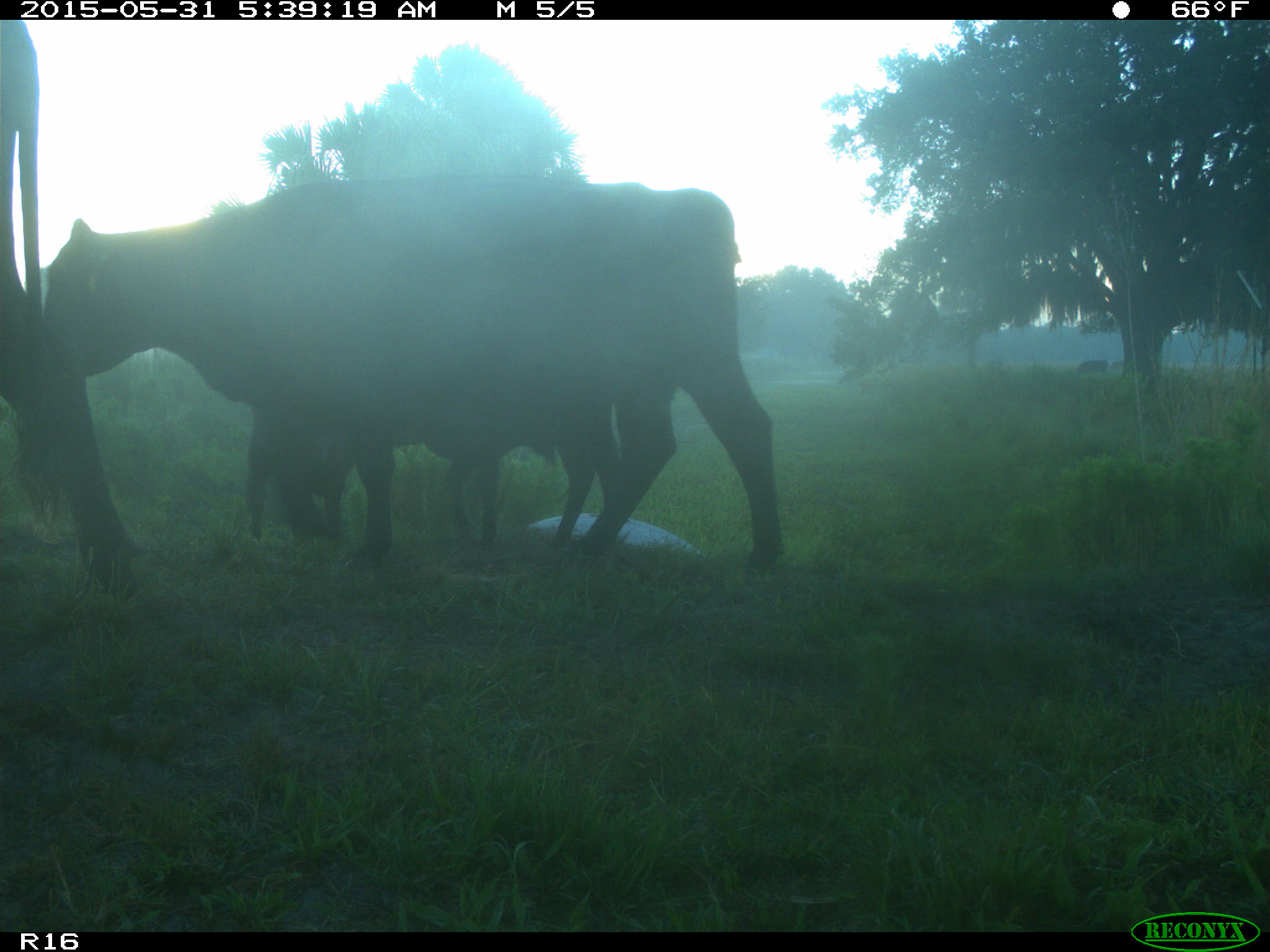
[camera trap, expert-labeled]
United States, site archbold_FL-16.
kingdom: Animalia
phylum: Chordata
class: Mammalia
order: Artiodactyla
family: Bovidae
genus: Bos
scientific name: Bos taurus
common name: domestic cow